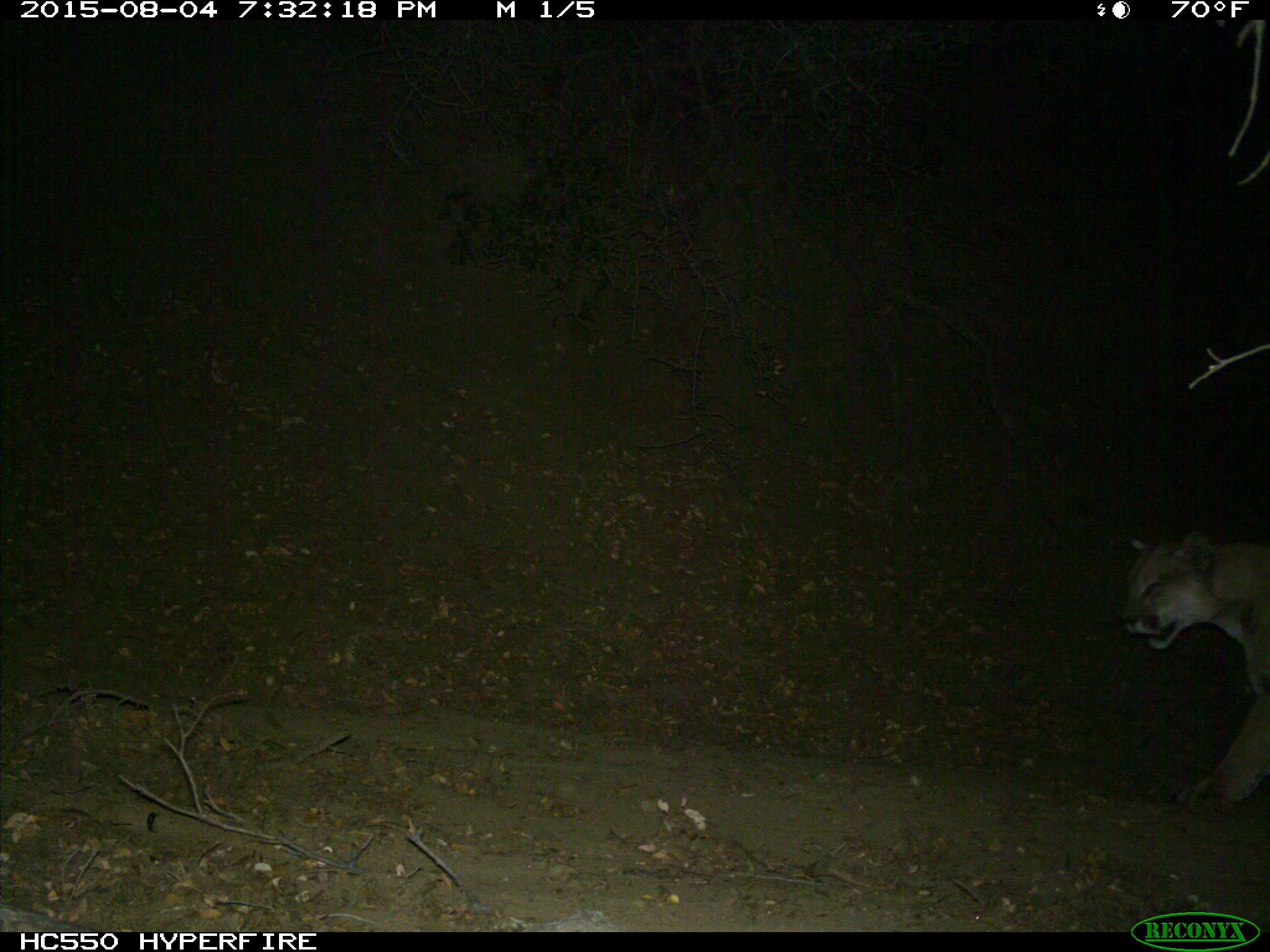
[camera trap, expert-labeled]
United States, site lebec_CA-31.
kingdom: Animalia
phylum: Chordata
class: Mammalia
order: Carnivora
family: Felidae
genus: Puma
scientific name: Puma concolor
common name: mountain lion